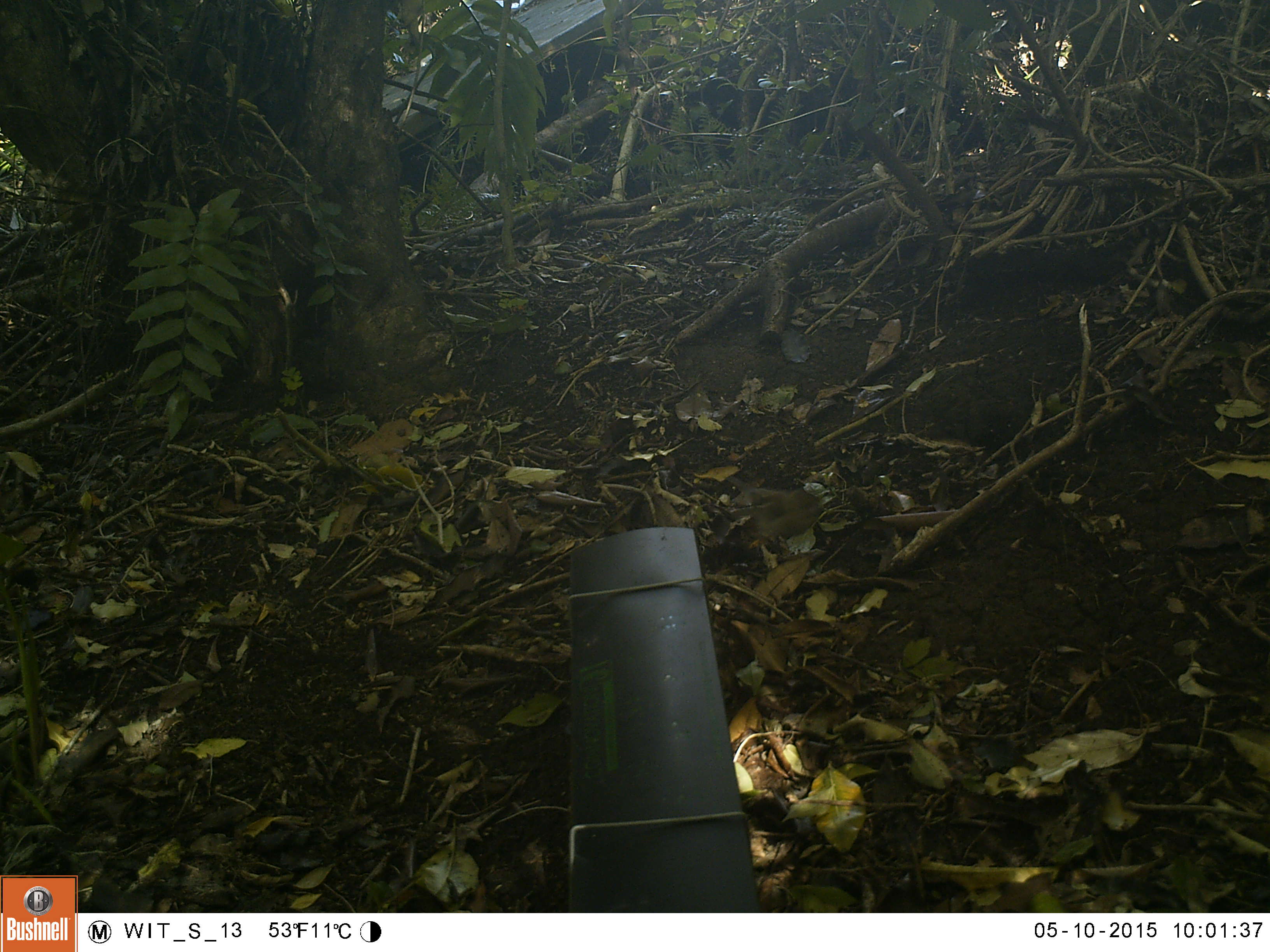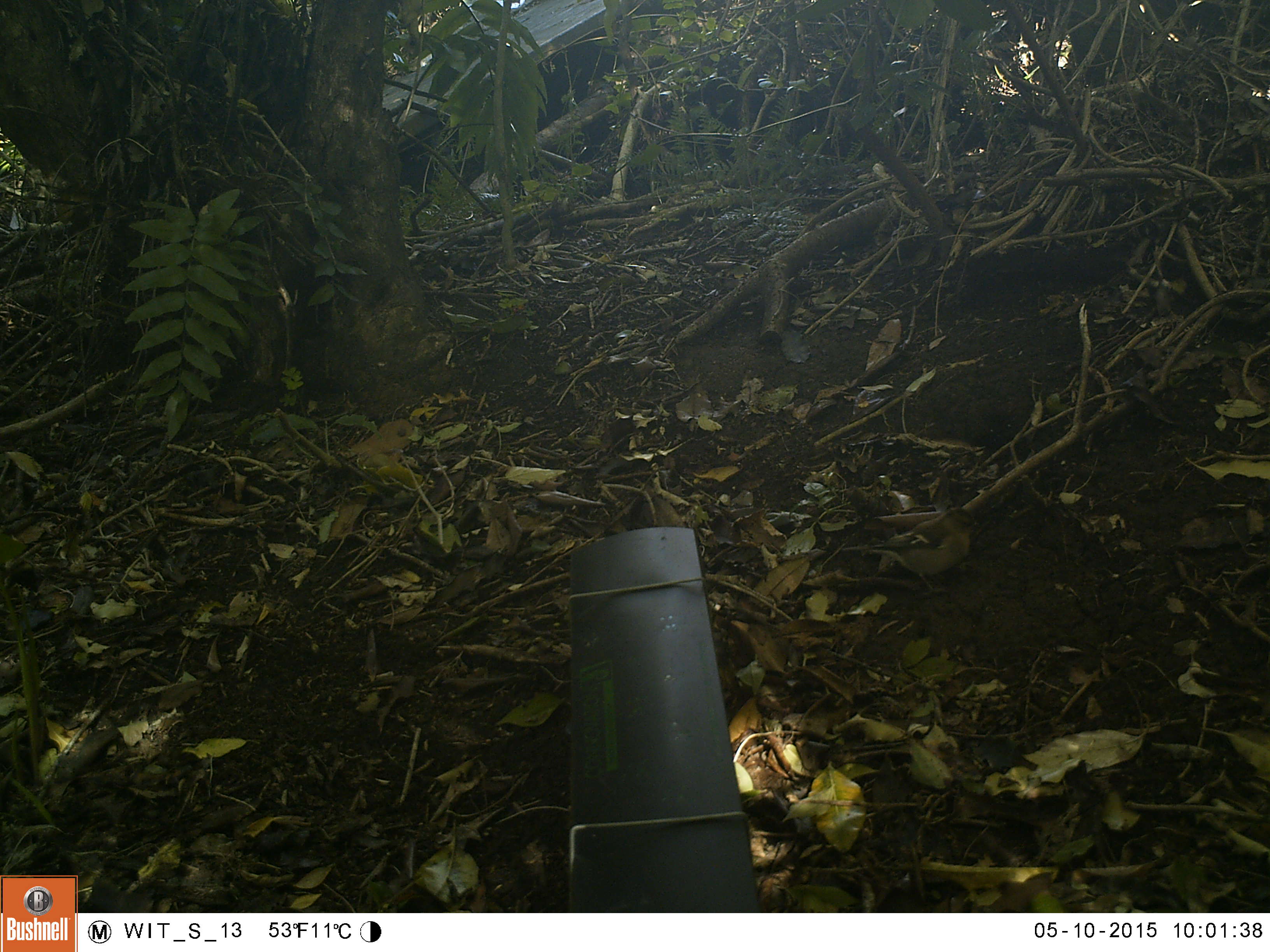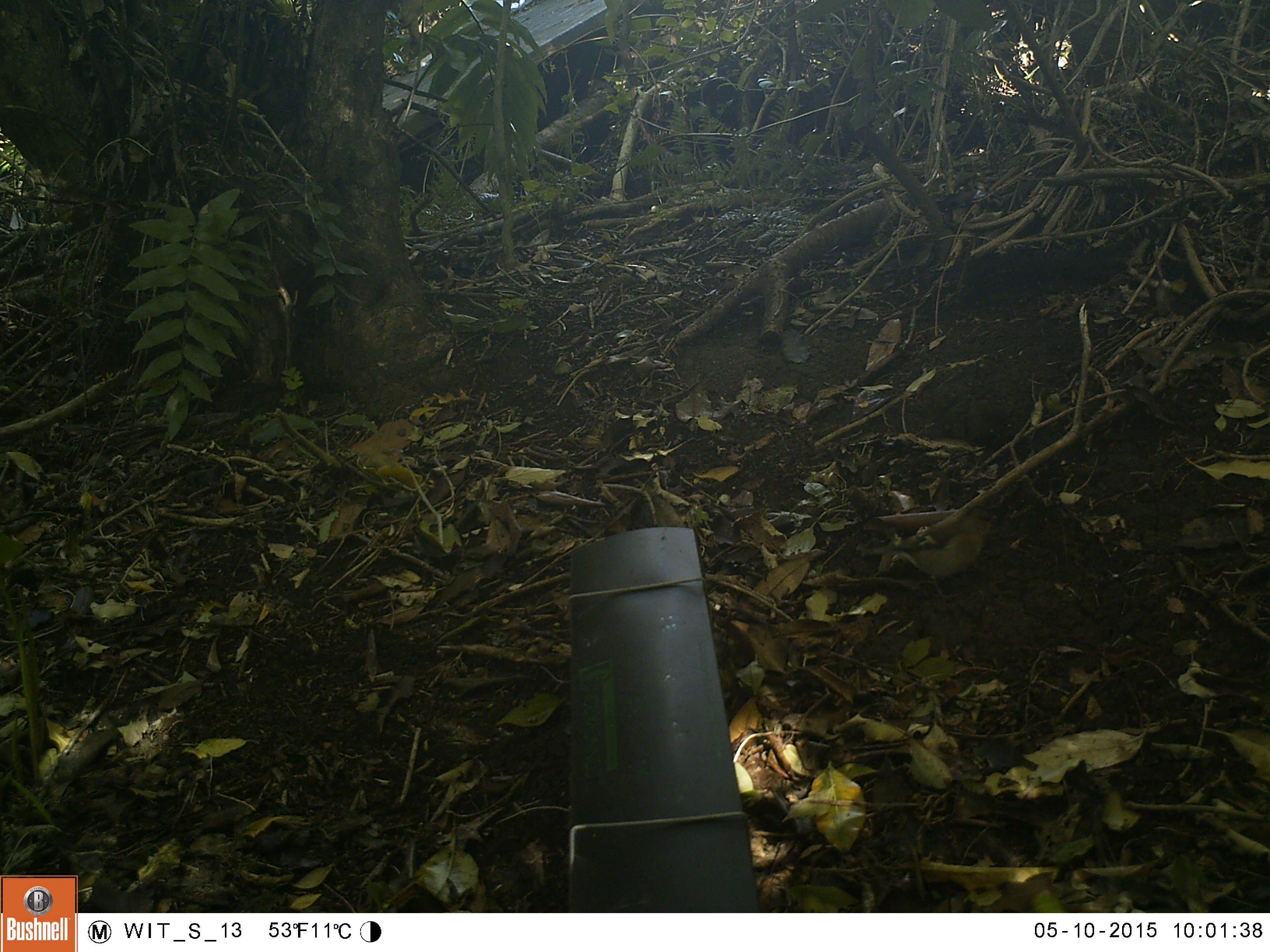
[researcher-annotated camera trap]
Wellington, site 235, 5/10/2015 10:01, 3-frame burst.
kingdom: Animalia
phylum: Chordata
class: Aves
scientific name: Aves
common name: bird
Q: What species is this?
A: Bird (Aves).